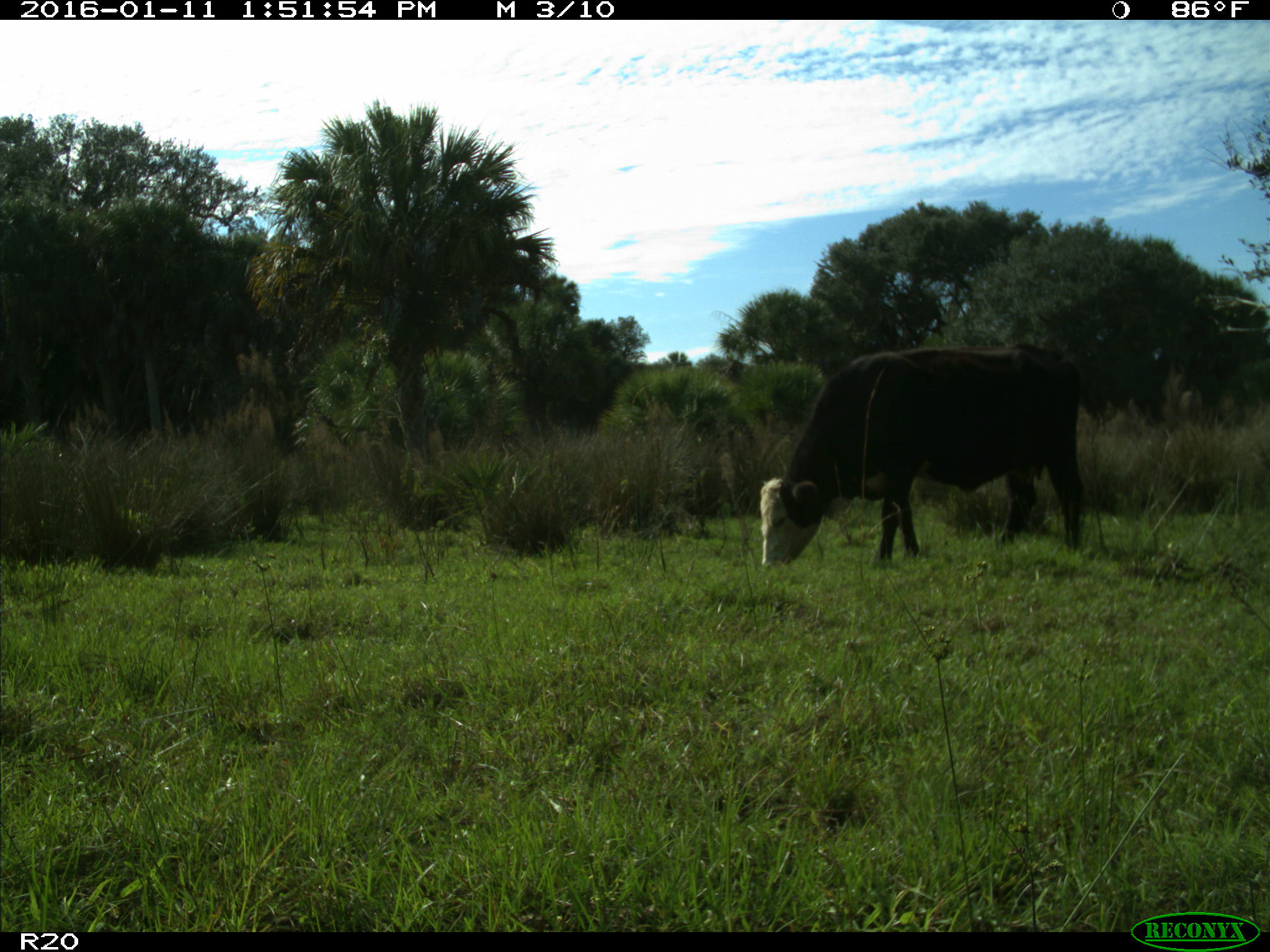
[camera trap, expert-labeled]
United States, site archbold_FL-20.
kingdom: Animalia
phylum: Chordata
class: Mammalia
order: Artiodactyla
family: Bovidae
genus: Bos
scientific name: Bos taurus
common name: domestic cow